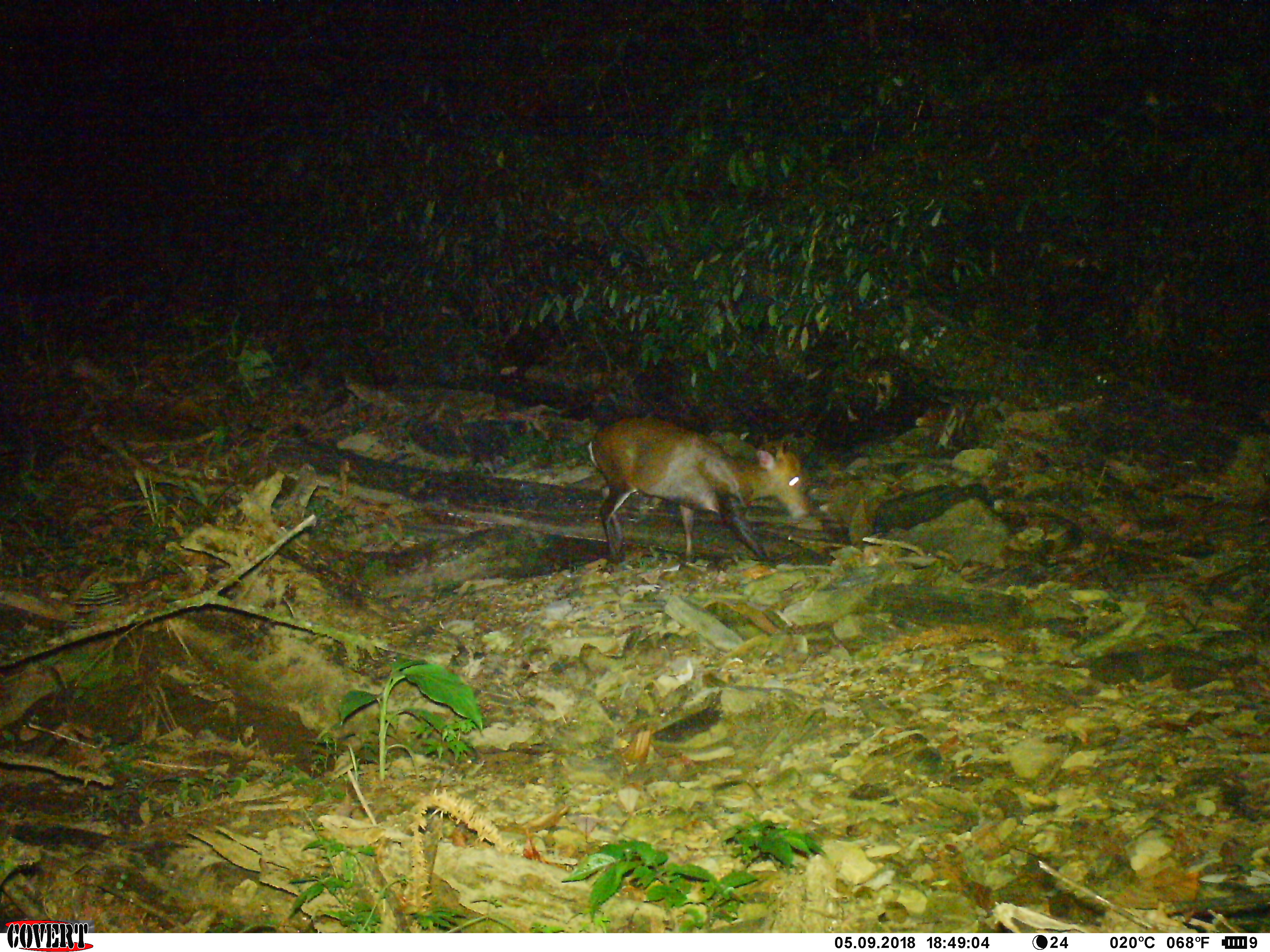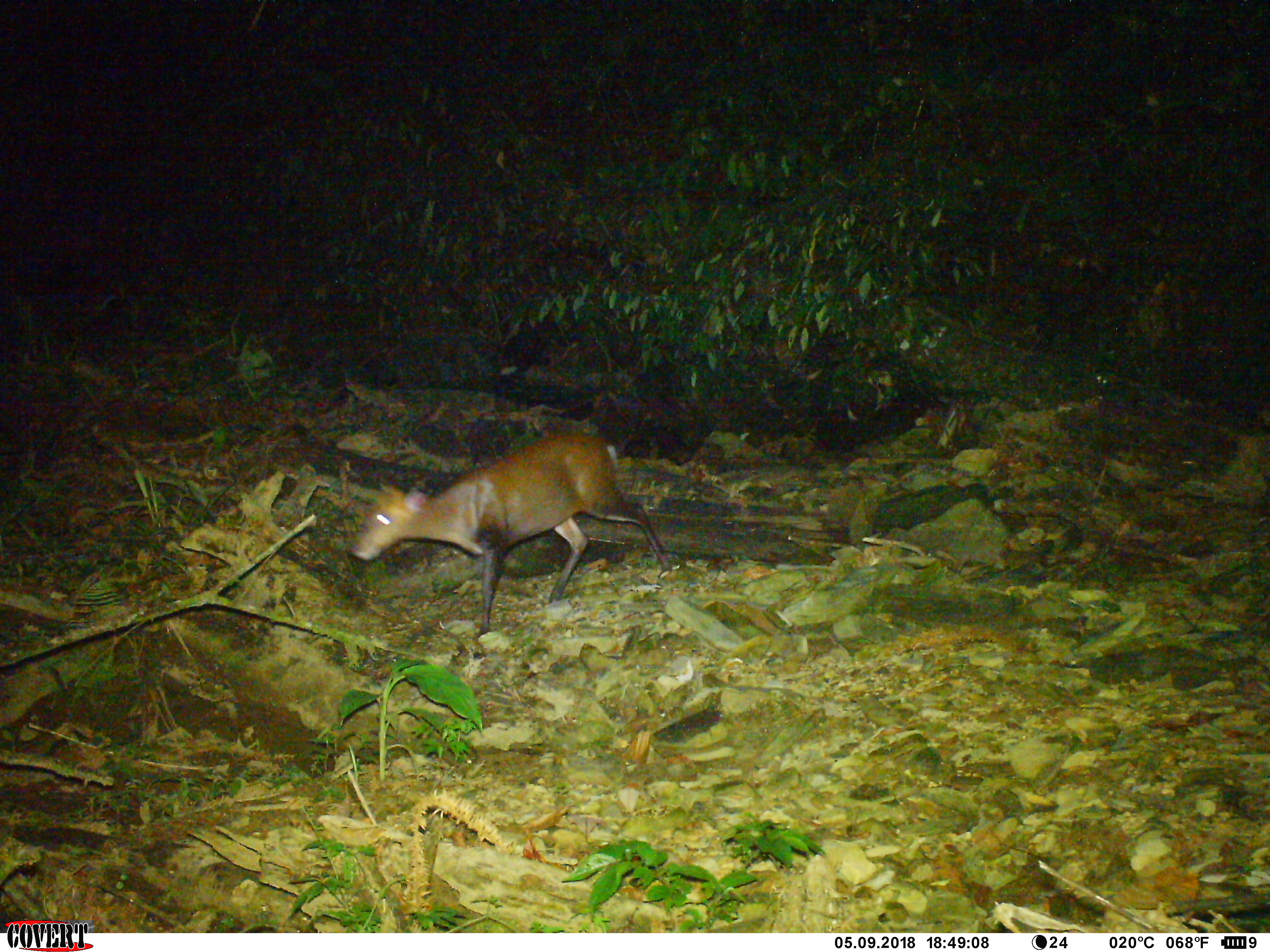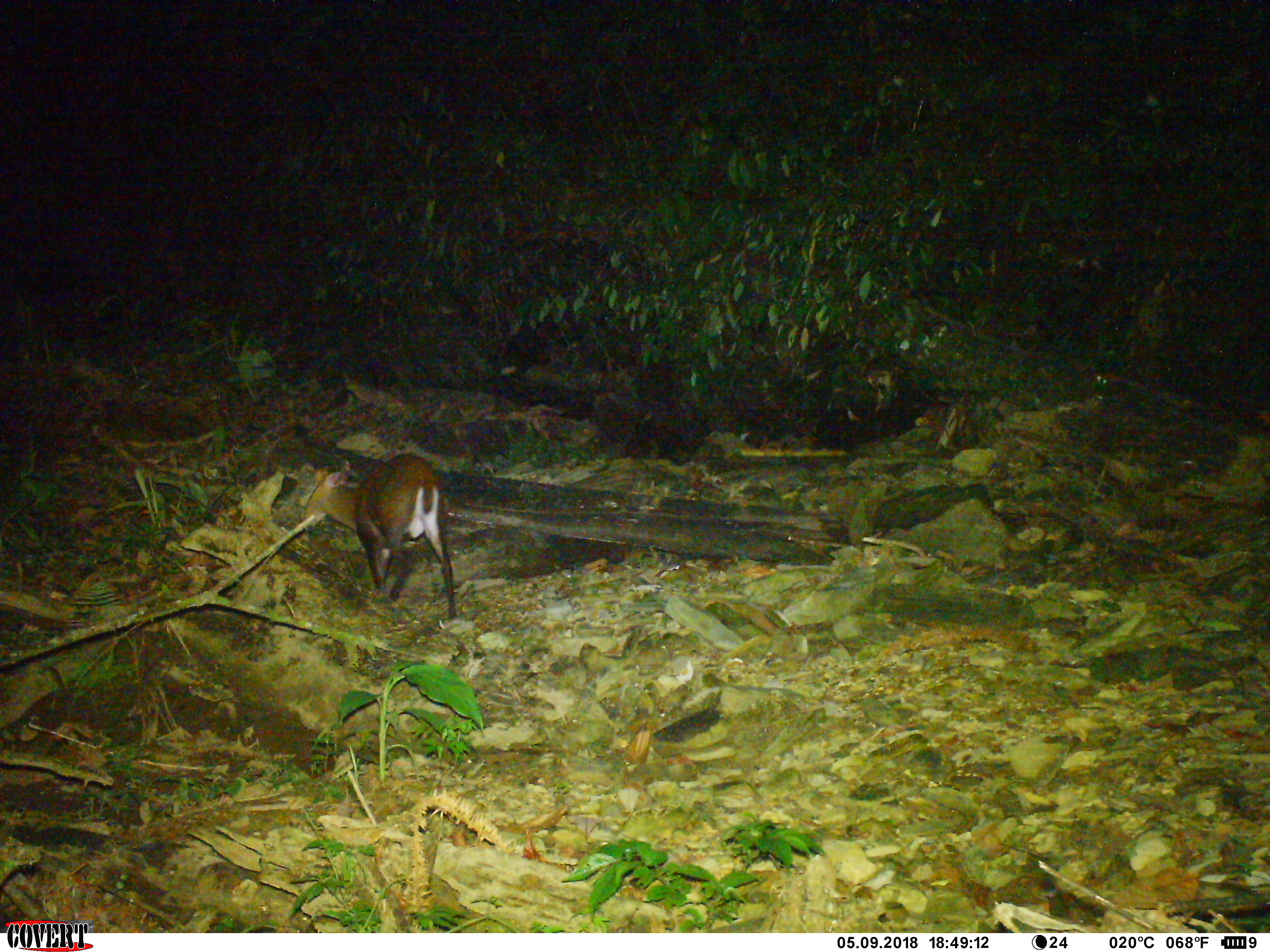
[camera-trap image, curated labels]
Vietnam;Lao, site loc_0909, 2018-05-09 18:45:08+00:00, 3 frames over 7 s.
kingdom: Animalia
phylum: Chordata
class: Mammalia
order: Artiodactyla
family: Cervidae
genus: Muntiacus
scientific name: Muntiacus rooseveltorum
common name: roosevelt's muntjac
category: roosevelts muntjac group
Roosevelts muntjac group (roosevelt's muntjac) (Muntiacus rooseveltorum). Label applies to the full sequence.